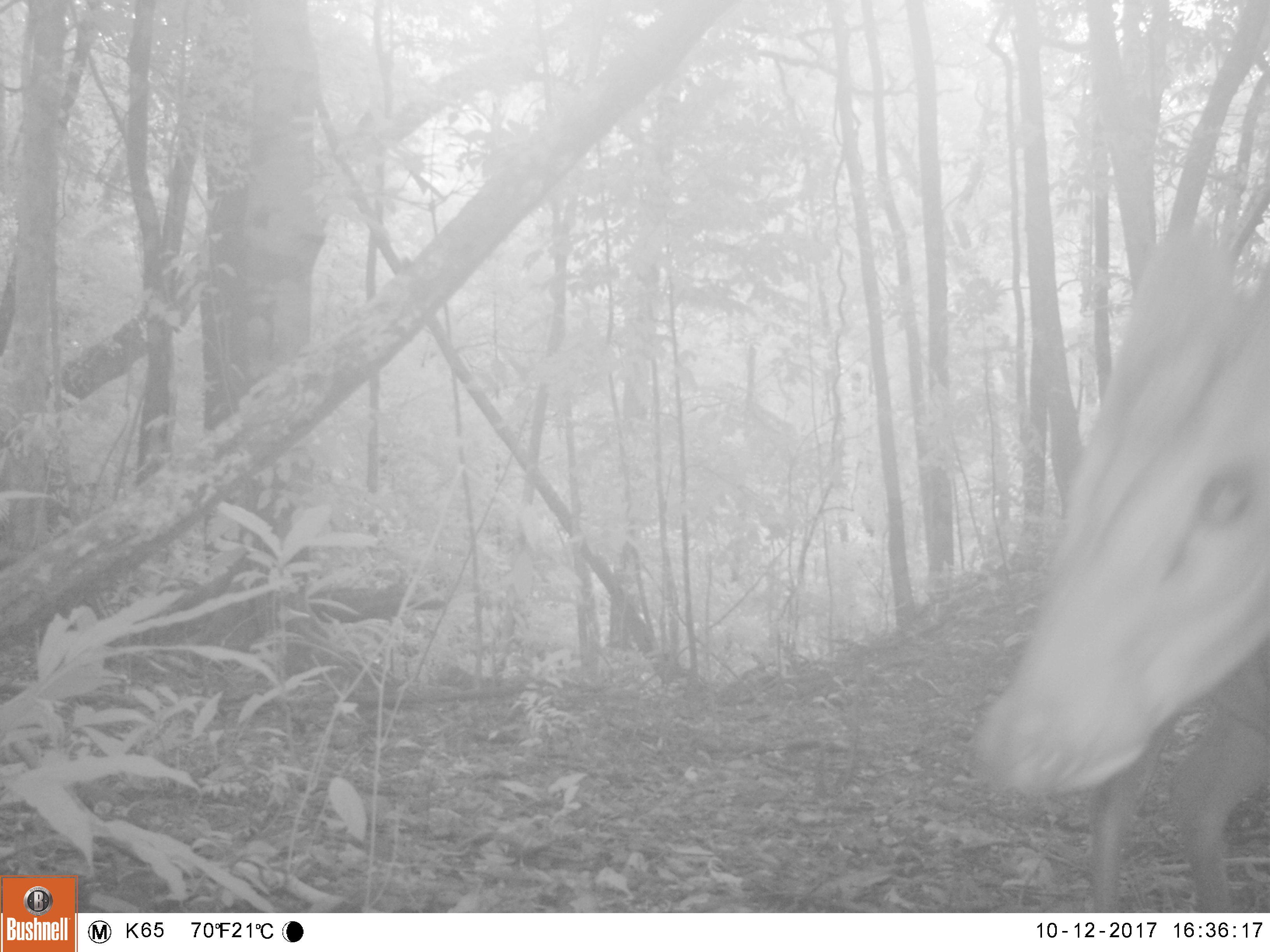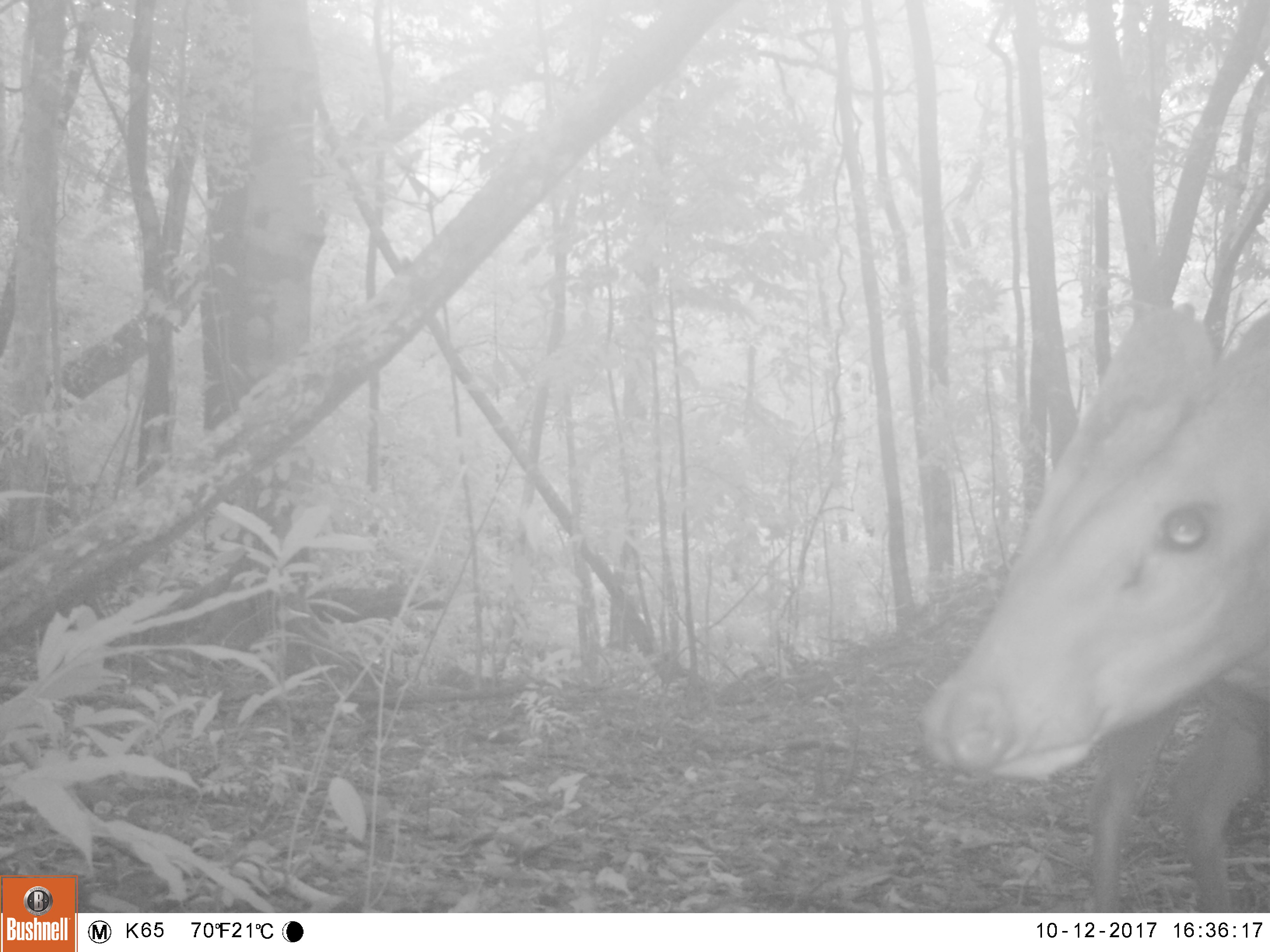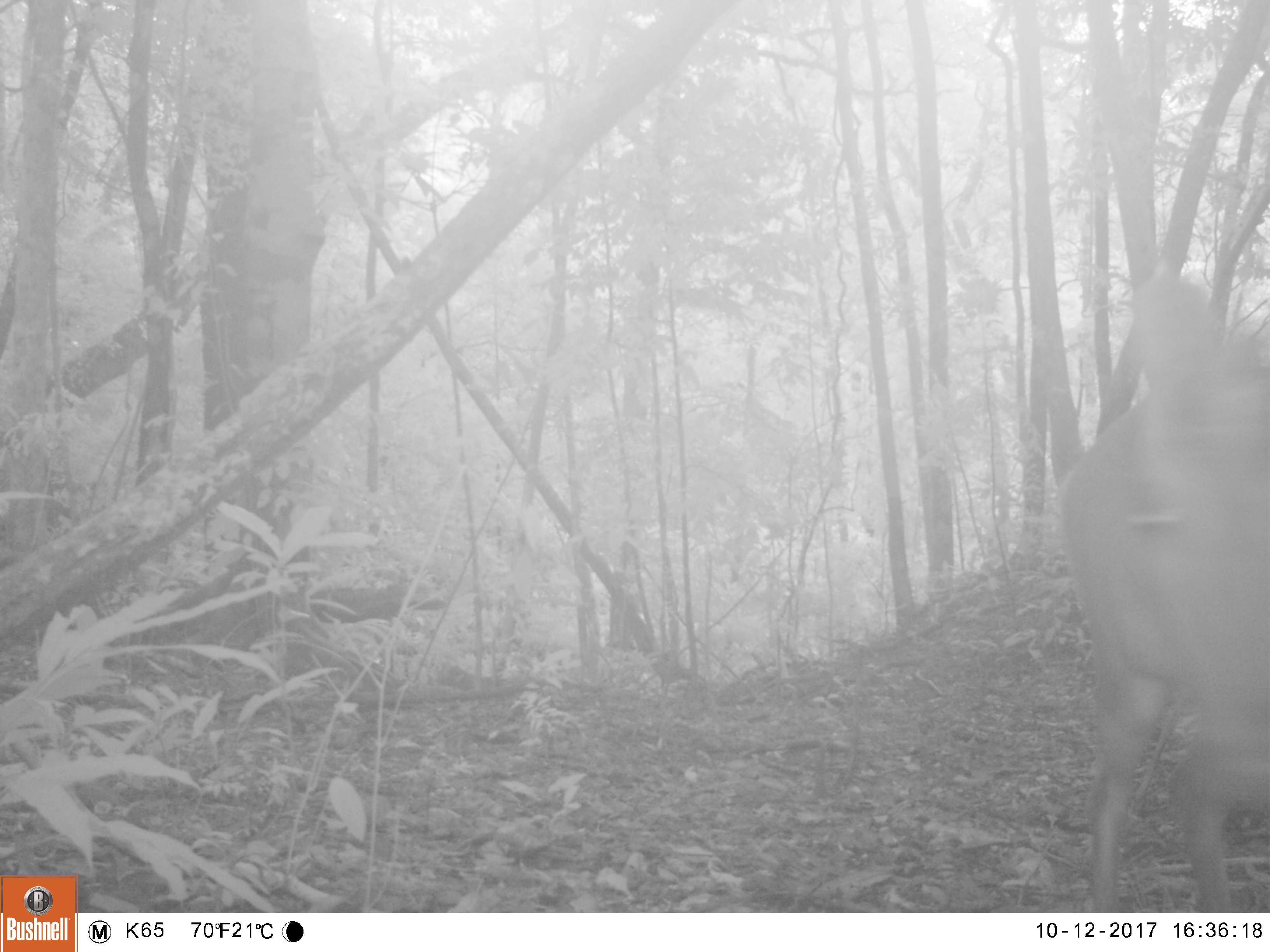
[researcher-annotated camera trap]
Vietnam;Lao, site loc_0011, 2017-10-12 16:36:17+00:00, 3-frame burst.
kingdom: Animalia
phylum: Chordata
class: Mammalia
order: Artiodactyla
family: Cervidae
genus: Muntiacus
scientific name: Muntiacus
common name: muntjacs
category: unidentified muntjac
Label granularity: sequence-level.